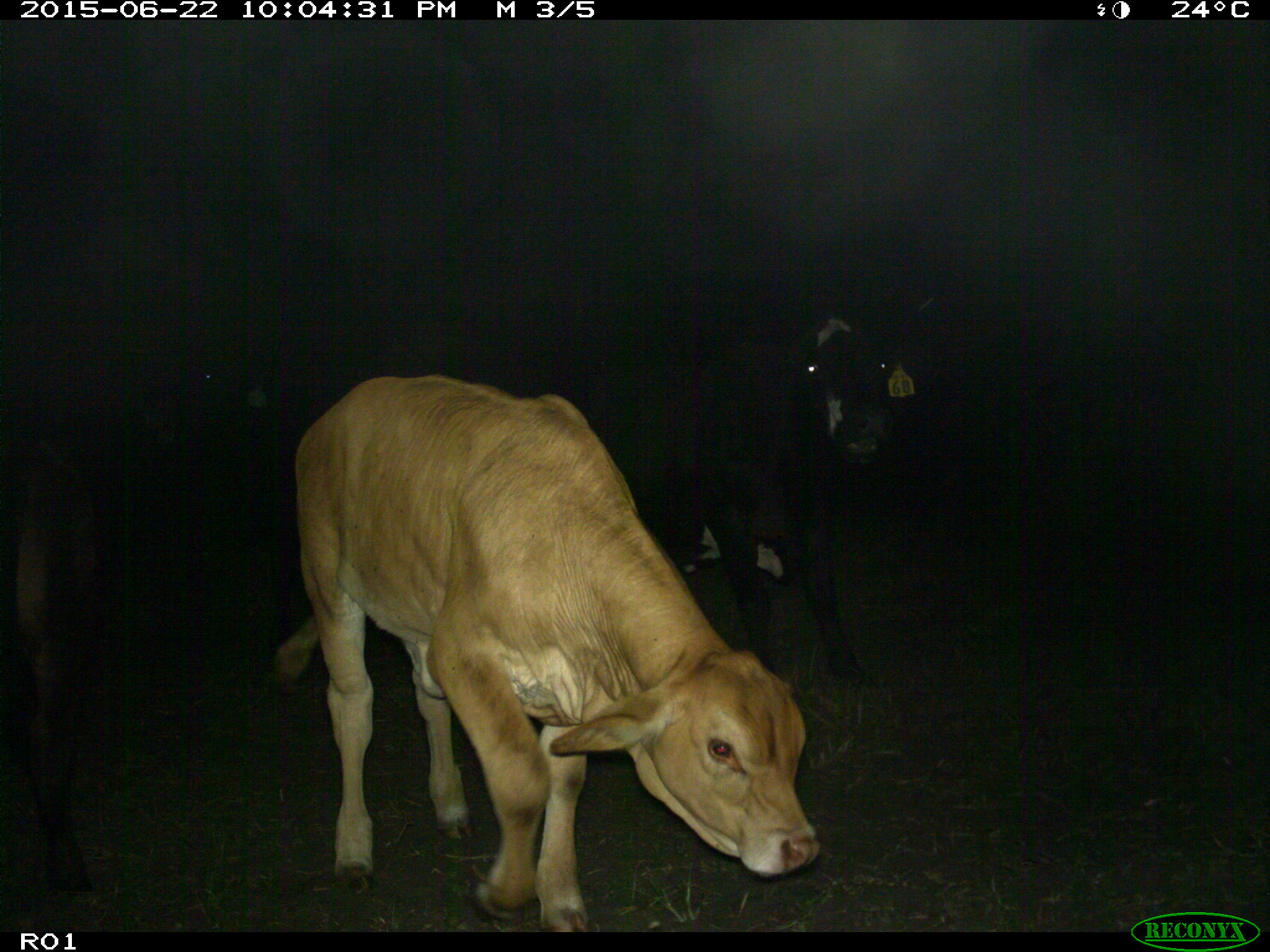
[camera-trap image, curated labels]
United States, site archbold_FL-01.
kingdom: Animalia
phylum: Chordata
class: Mammalia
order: Artiodactyla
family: Bovidae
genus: Bos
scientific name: Bos taurus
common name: domestic cow